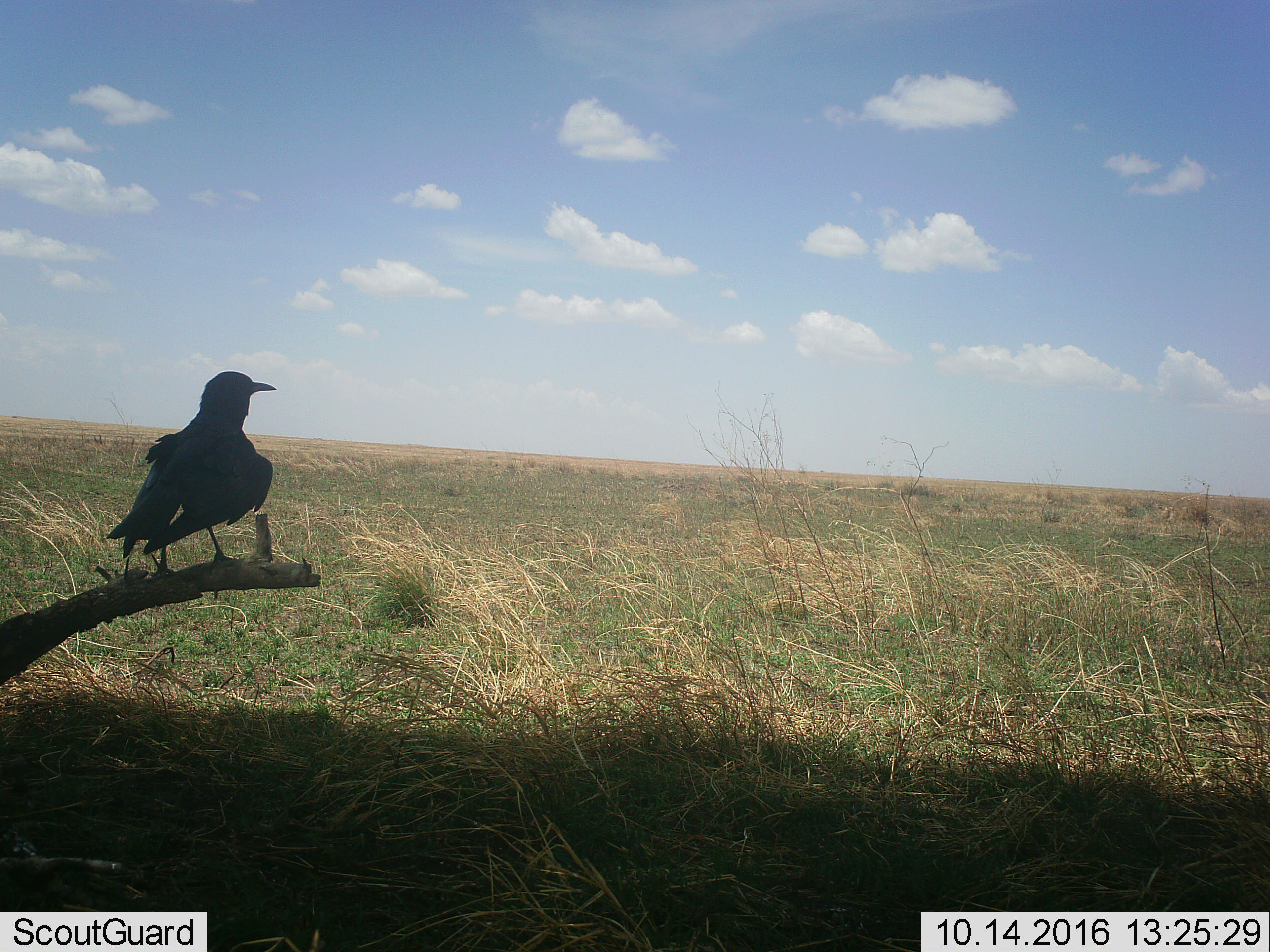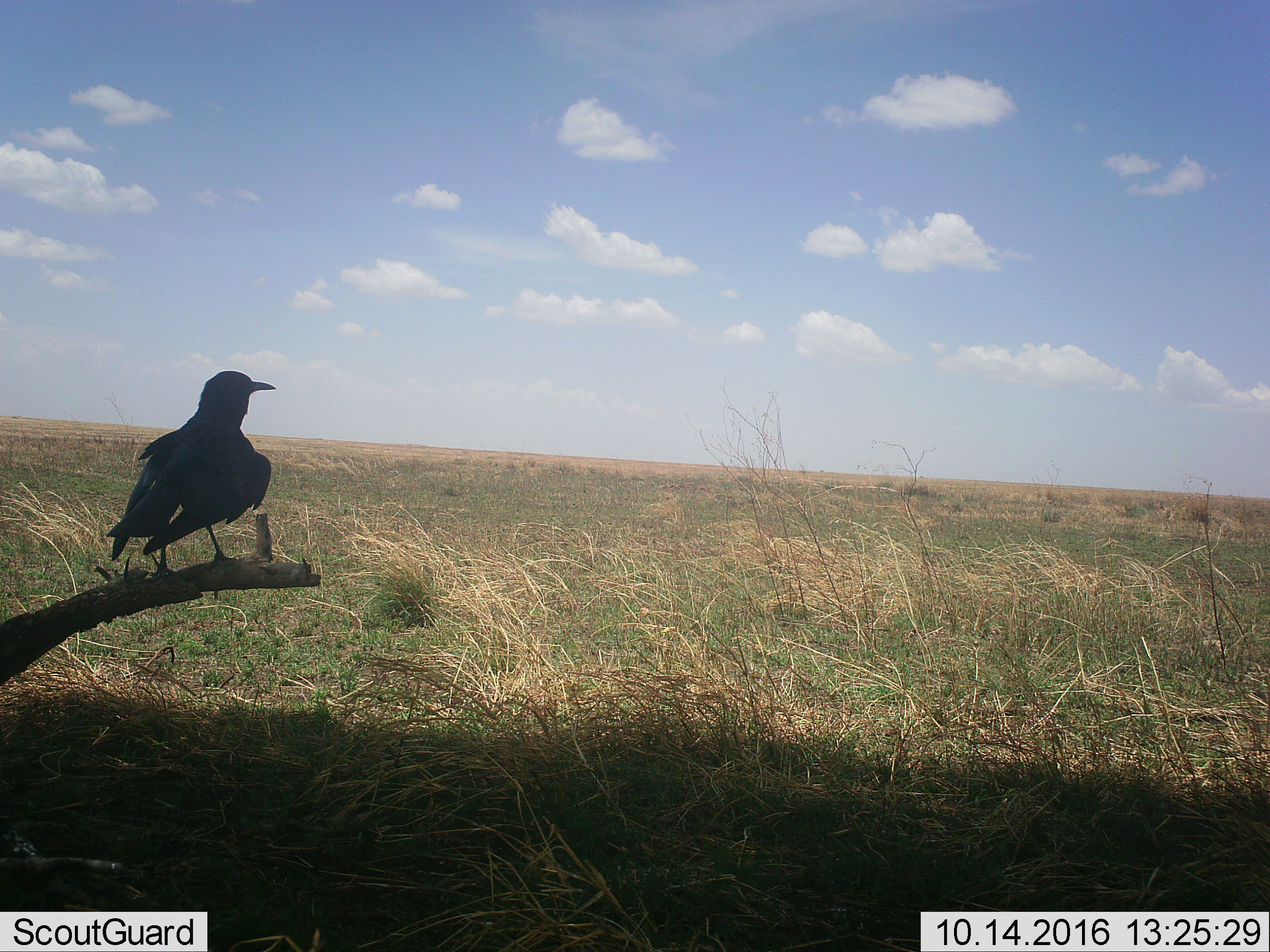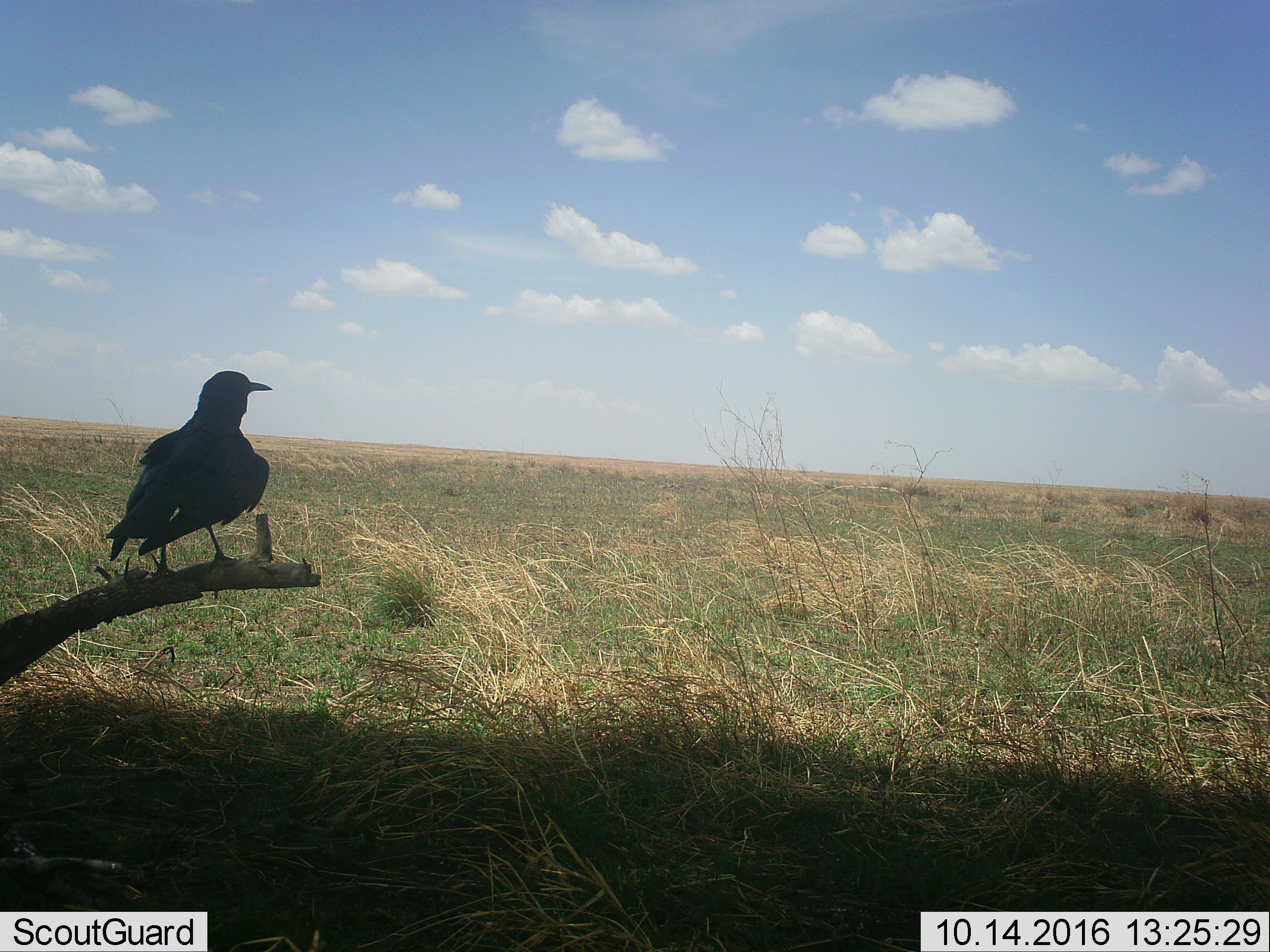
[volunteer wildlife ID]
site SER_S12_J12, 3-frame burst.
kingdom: Animalia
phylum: Chordata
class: Aves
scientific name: Aves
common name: bird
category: birdother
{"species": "birdother (bird) (Aves)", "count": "1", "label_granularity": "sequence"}